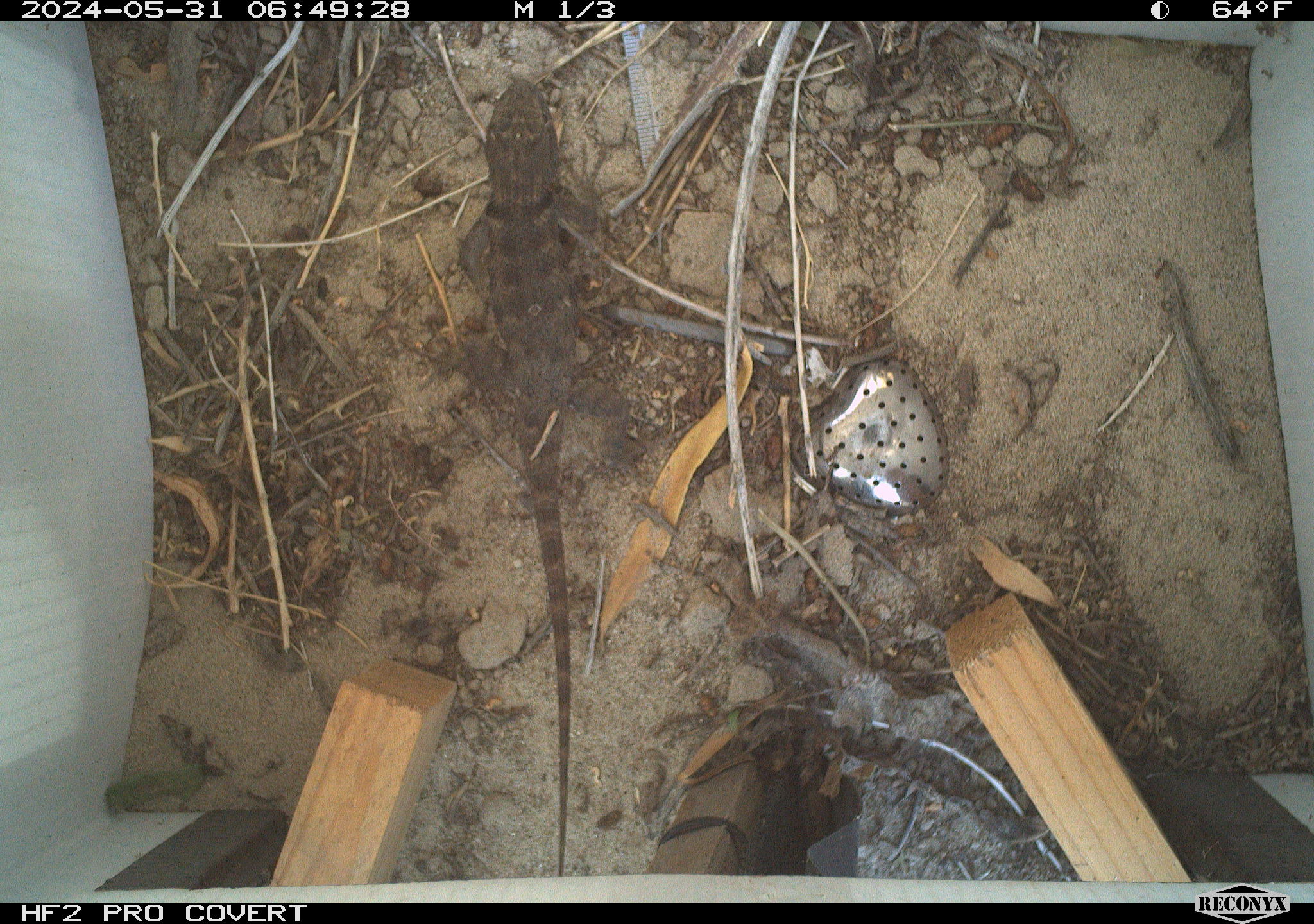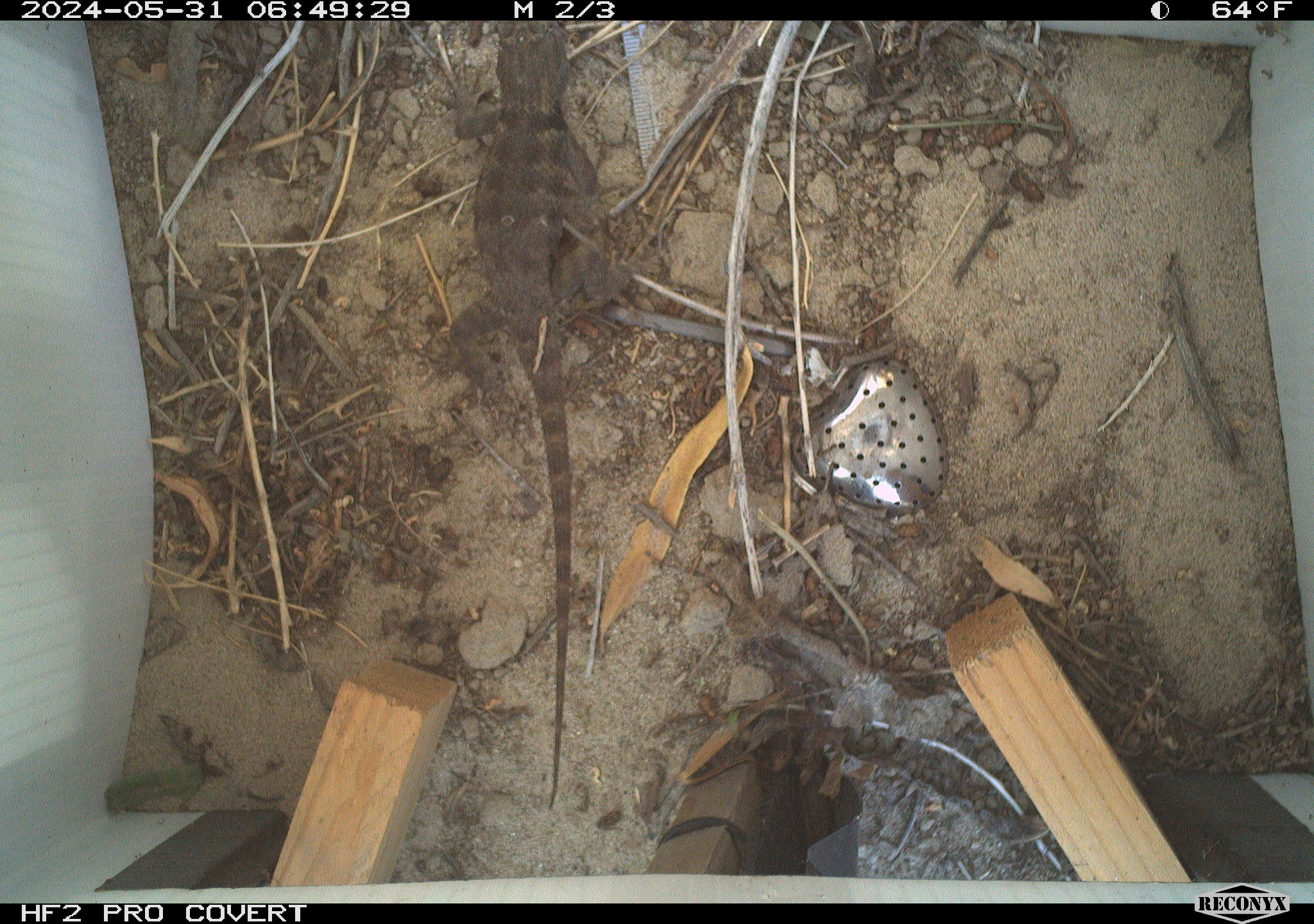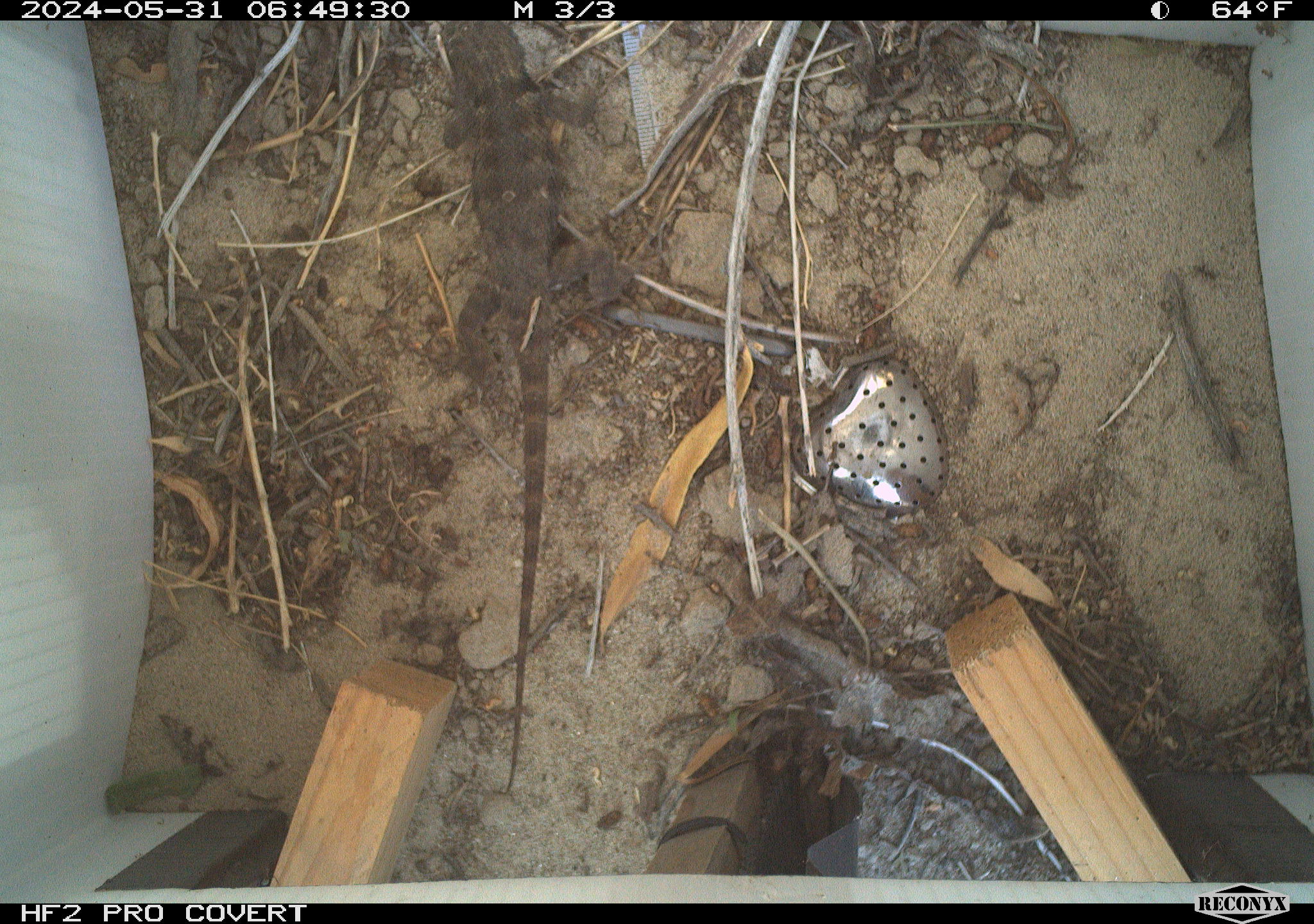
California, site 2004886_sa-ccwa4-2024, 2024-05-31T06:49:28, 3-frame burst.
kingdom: Animalia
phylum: Chordata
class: Reptilia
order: Squamata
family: Phrynosomatidae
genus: Sceloporus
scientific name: Sceloporus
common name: spiny lizards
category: sceloporus species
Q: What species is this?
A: Sceloporus species (spiny lizards) (Sceloporus).